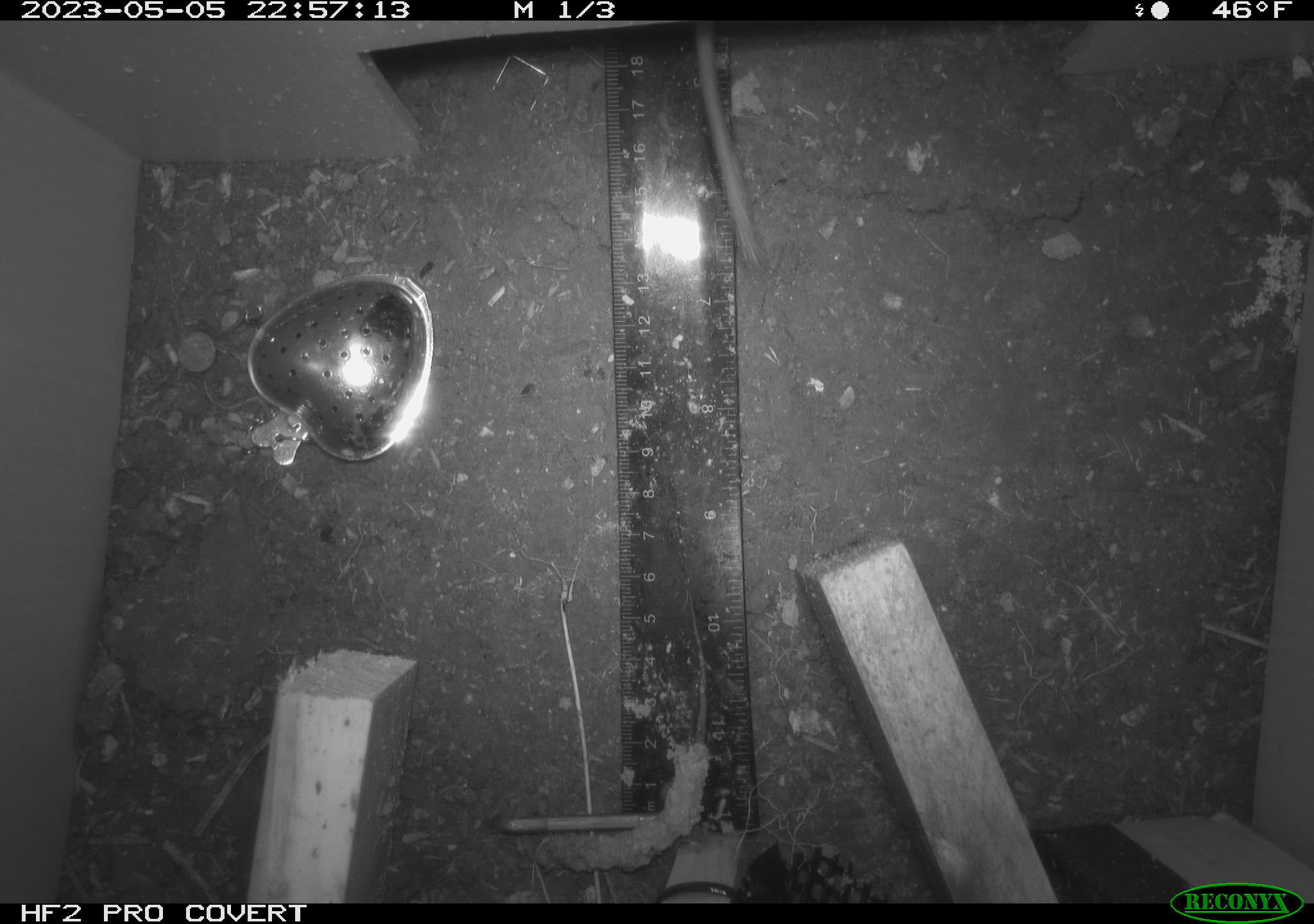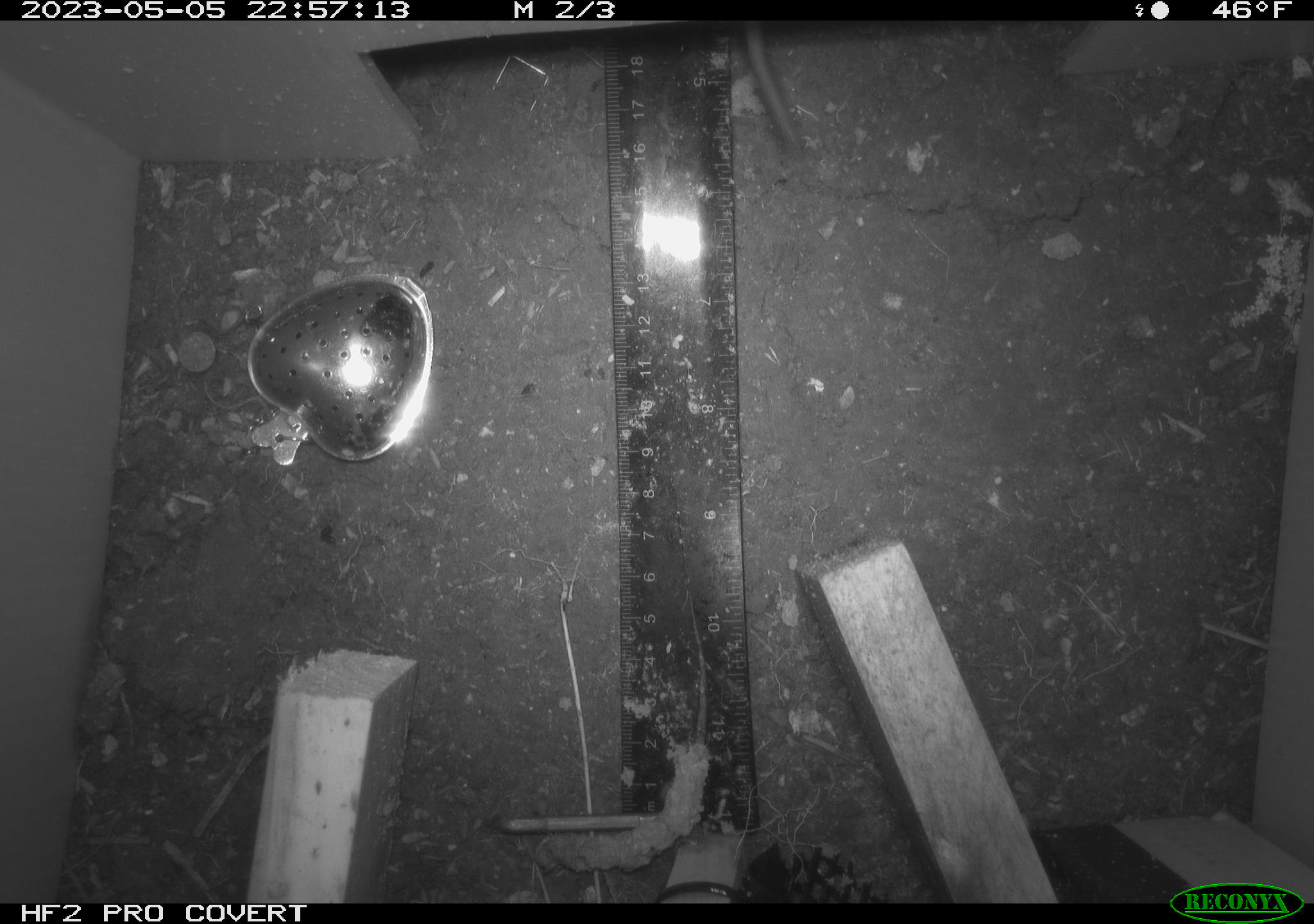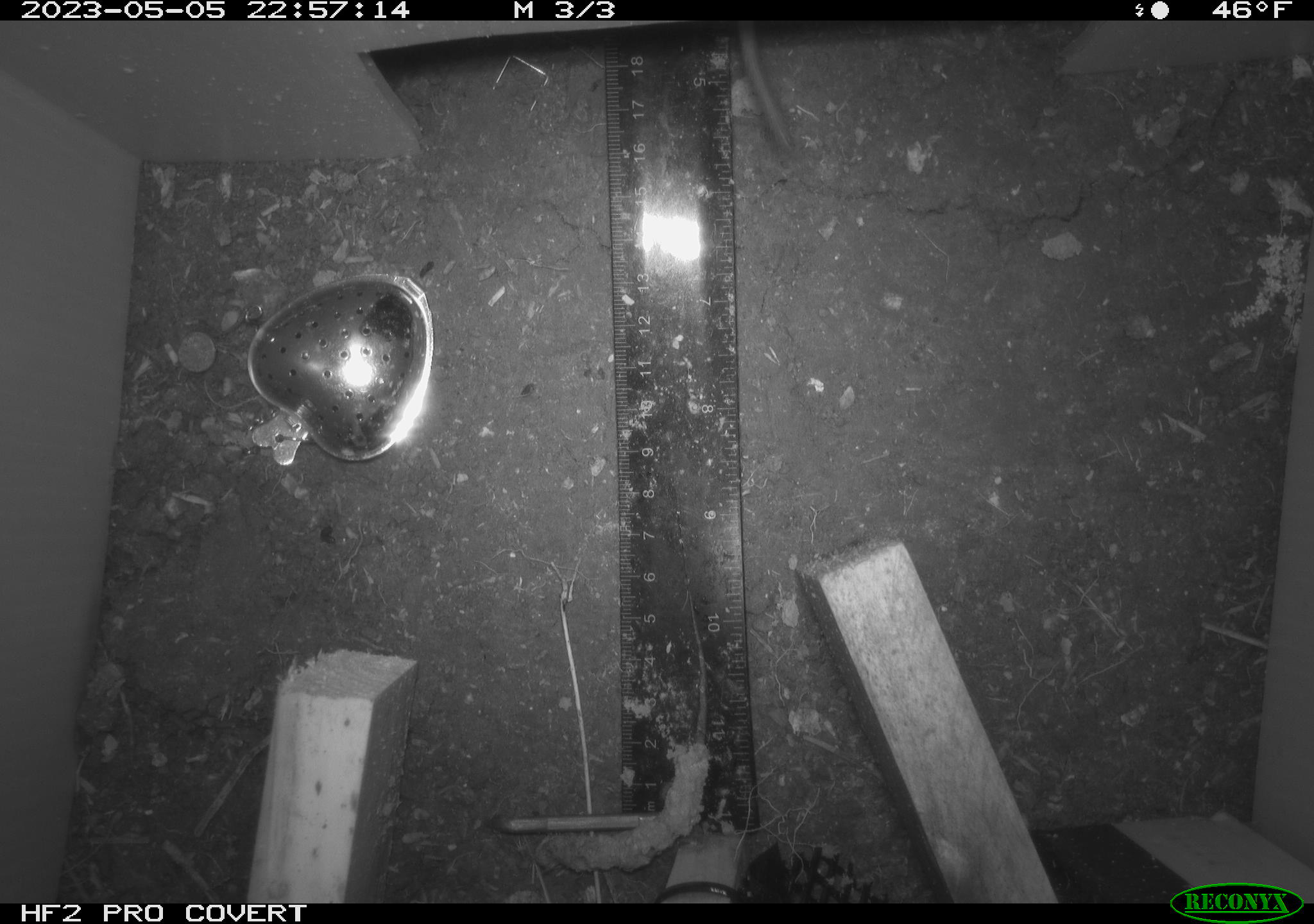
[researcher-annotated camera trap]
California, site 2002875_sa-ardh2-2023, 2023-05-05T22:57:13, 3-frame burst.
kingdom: Animalia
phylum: Chordata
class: Mammalia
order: Rodentia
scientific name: Rodentia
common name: mouse species